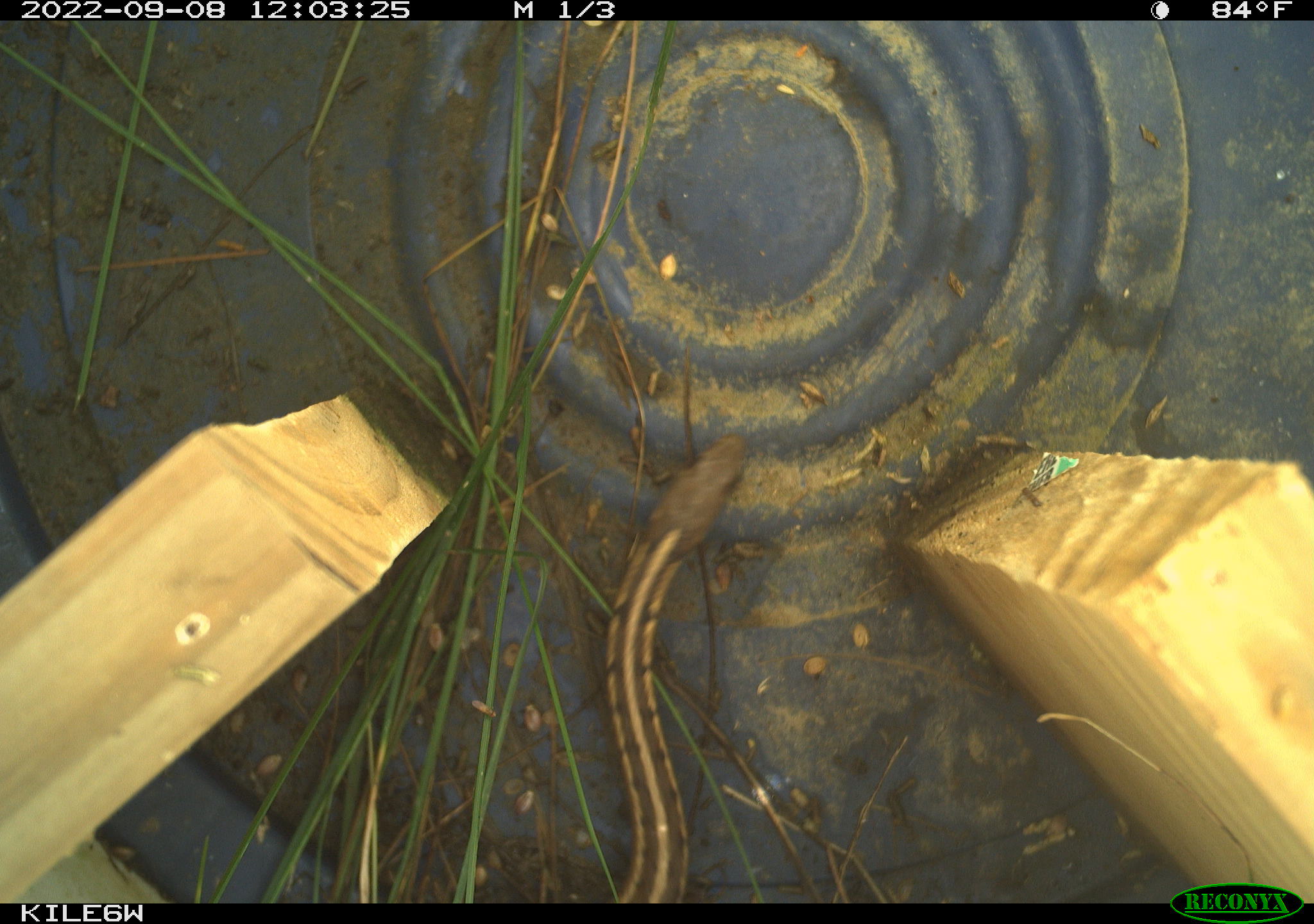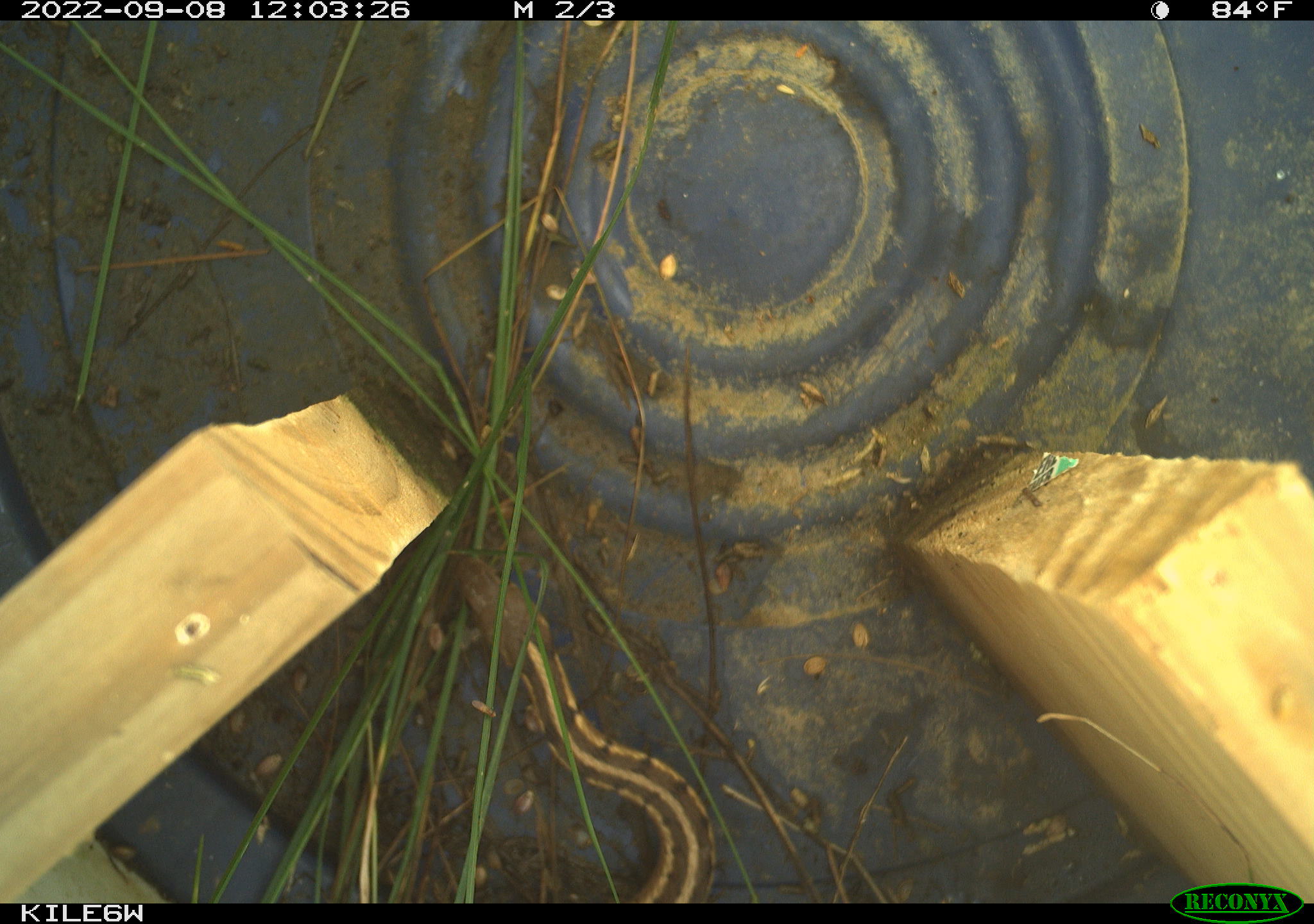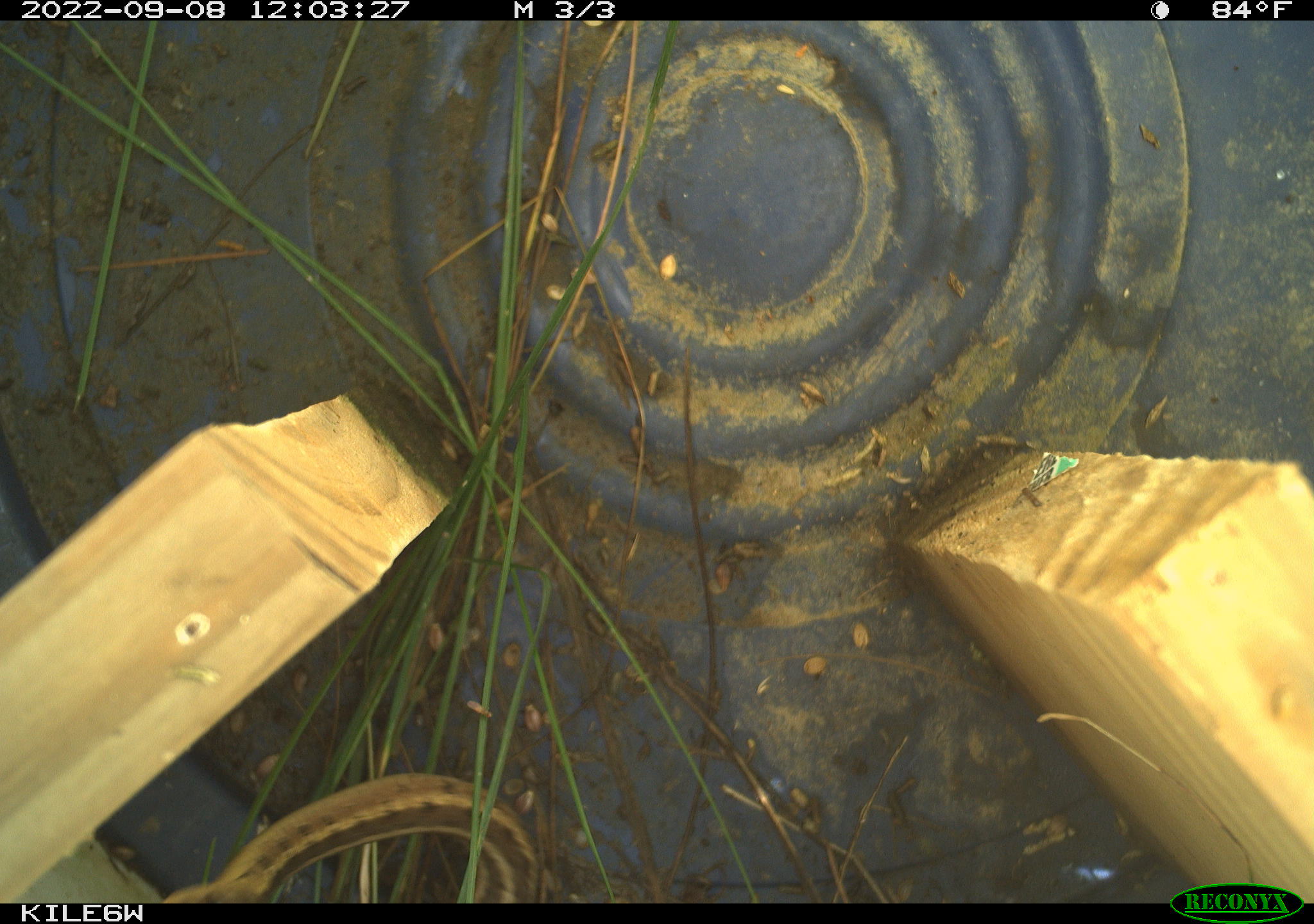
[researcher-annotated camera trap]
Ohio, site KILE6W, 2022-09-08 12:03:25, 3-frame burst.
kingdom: Animalia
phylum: Chordata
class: Reptilia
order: Squamata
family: Colubridae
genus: Thamnophis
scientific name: Thamnophis sirtalis sirtalis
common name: eastern gartersnake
Eastern gartersnake (Thamnophis sirtalis sirtalis).